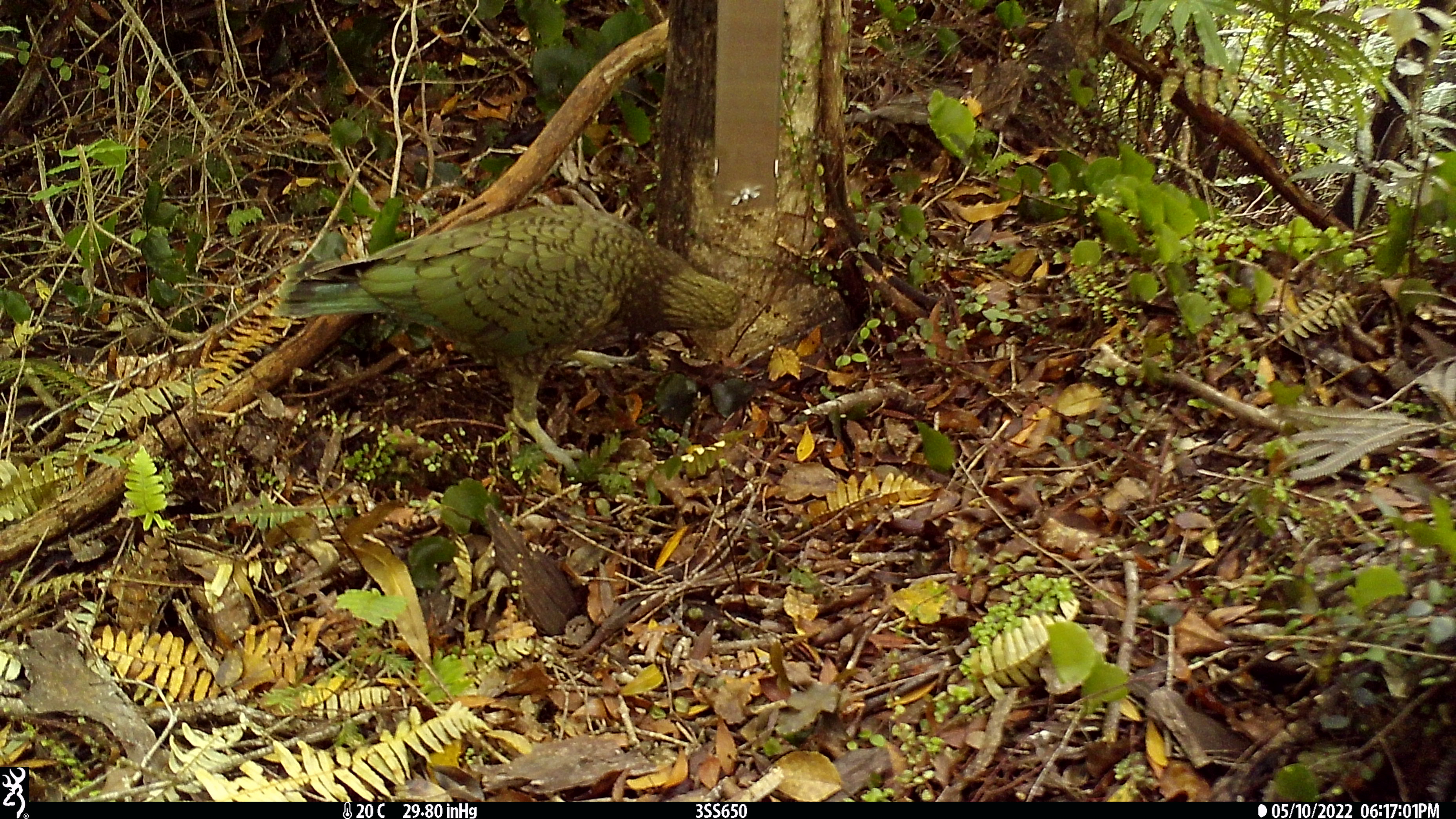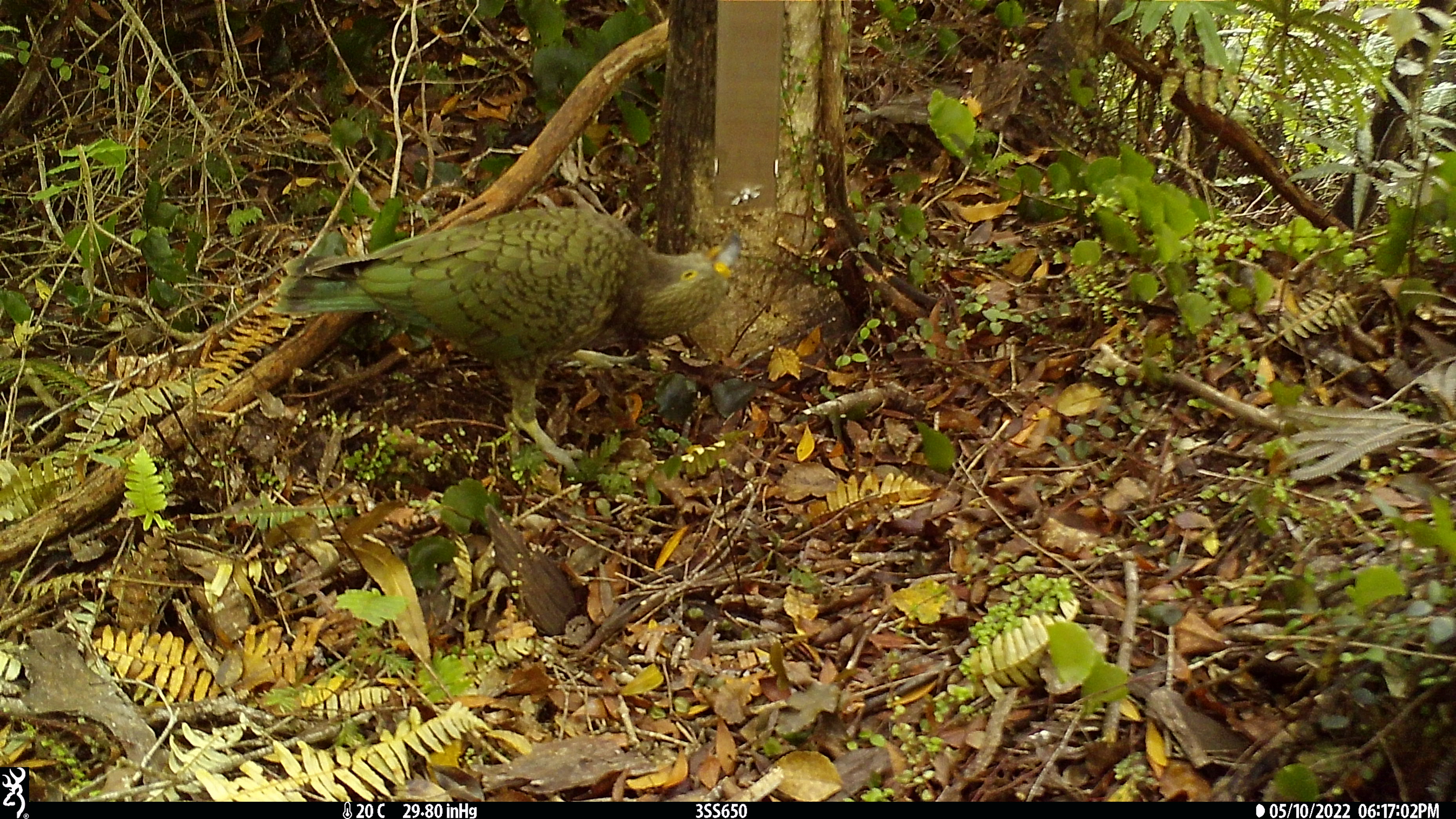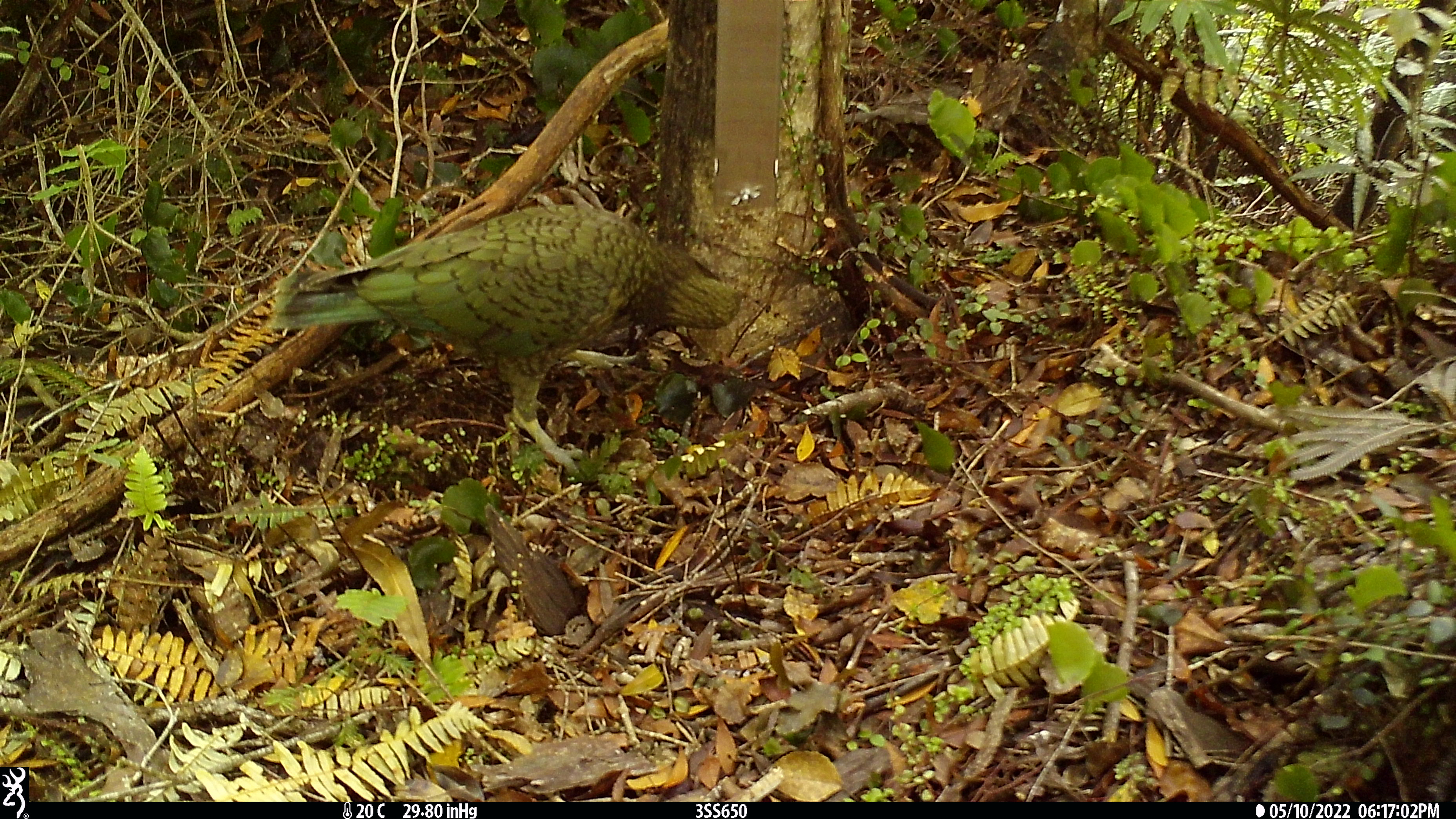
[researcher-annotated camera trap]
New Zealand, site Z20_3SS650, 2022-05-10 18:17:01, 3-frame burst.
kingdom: Animalia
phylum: Chordata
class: Aves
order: Psittaciformes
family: Strigopidae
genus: Nestor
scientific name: Nestor notabilis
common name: kea